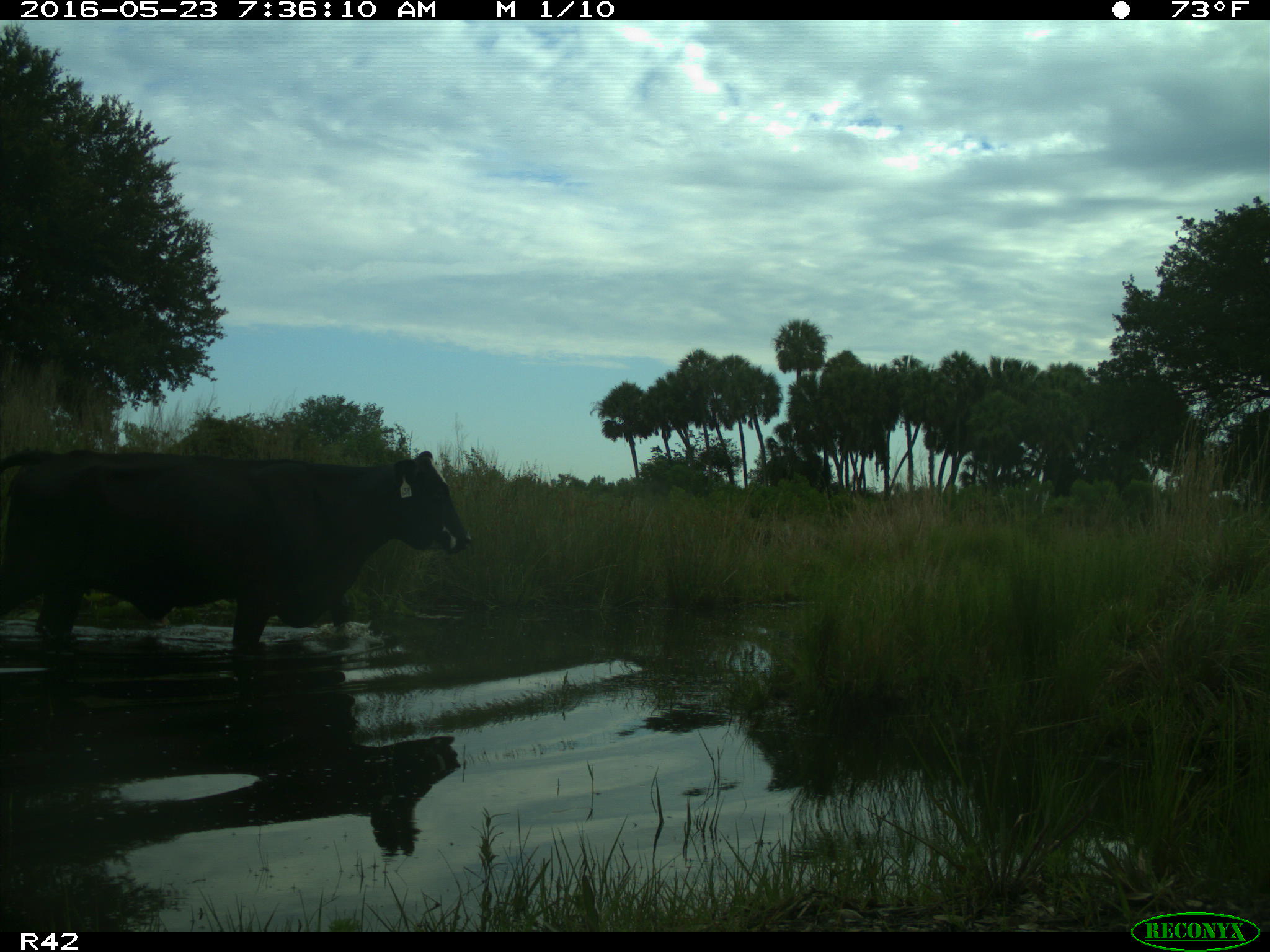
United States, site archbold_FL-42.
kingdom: Animalia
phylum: Chordata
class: Mammalia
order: Artiodactyla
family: Bovidae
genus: Bos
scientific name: Bos taurus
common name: domestic cow